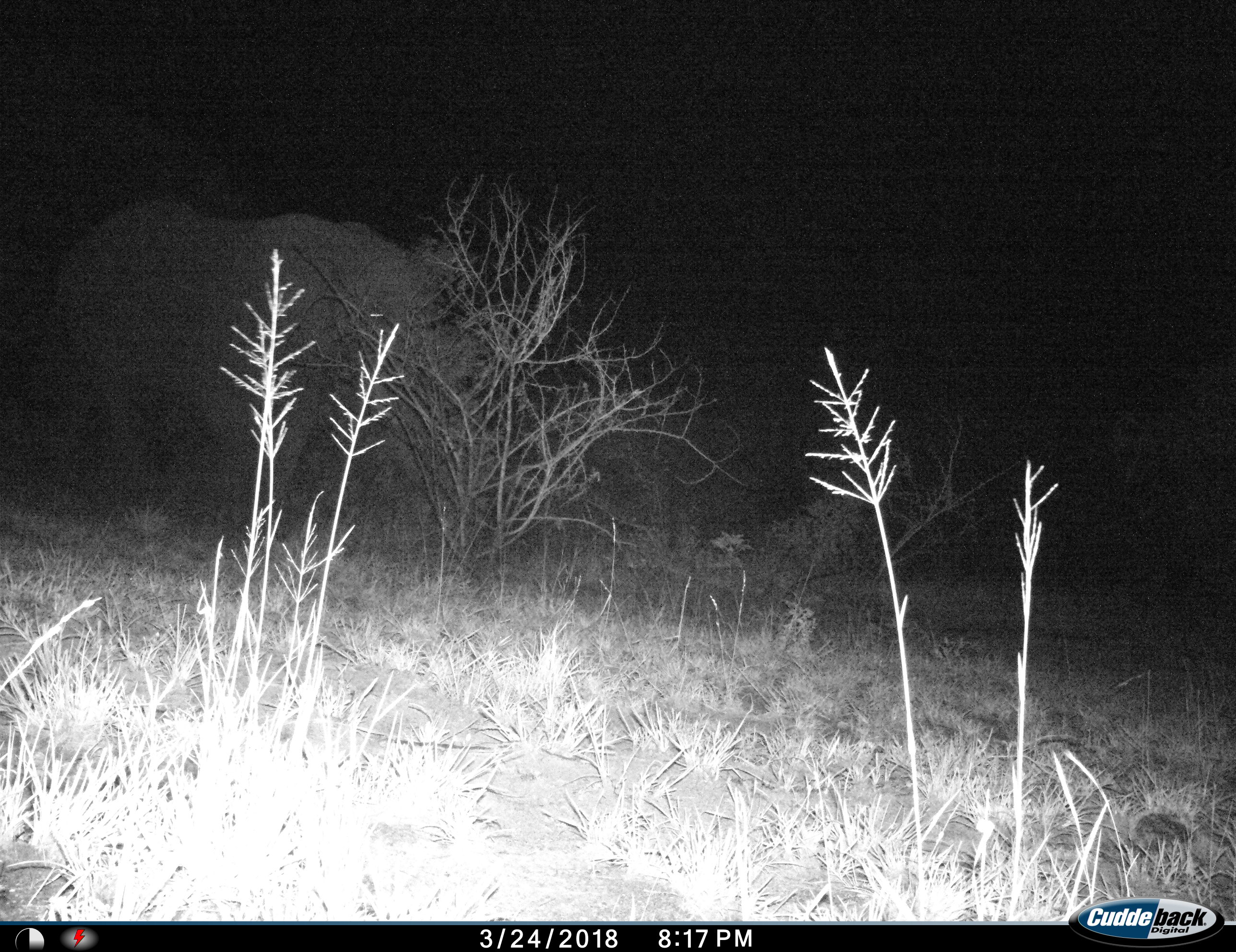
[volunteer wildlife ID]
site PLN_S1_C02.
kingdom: Animalia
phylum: Chordata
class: Mammalia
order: Proboscidea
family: Elephantidae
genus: Loxodonta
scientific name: Loxodonta africana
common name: african bush elephant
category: elephant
Elephant (african bush elephant) (Loxodonta africana), count 1. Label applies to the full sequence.